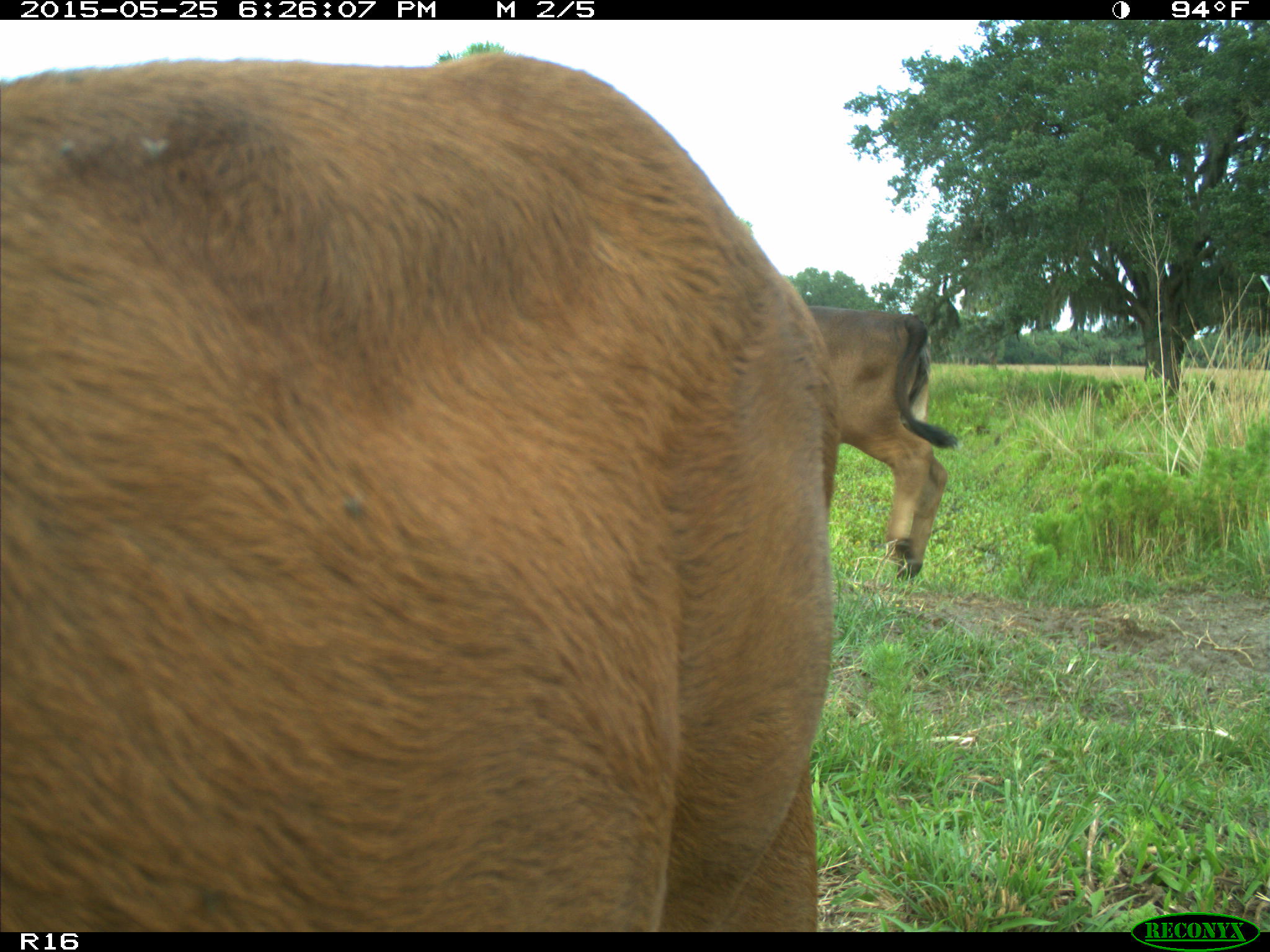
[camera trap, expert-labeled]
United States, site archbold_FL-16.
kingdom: Animalia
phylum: Chordata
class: Mammalia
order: Artiodactyla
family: Bovidae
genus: Bos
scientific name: Bos taurus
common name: domestic cow